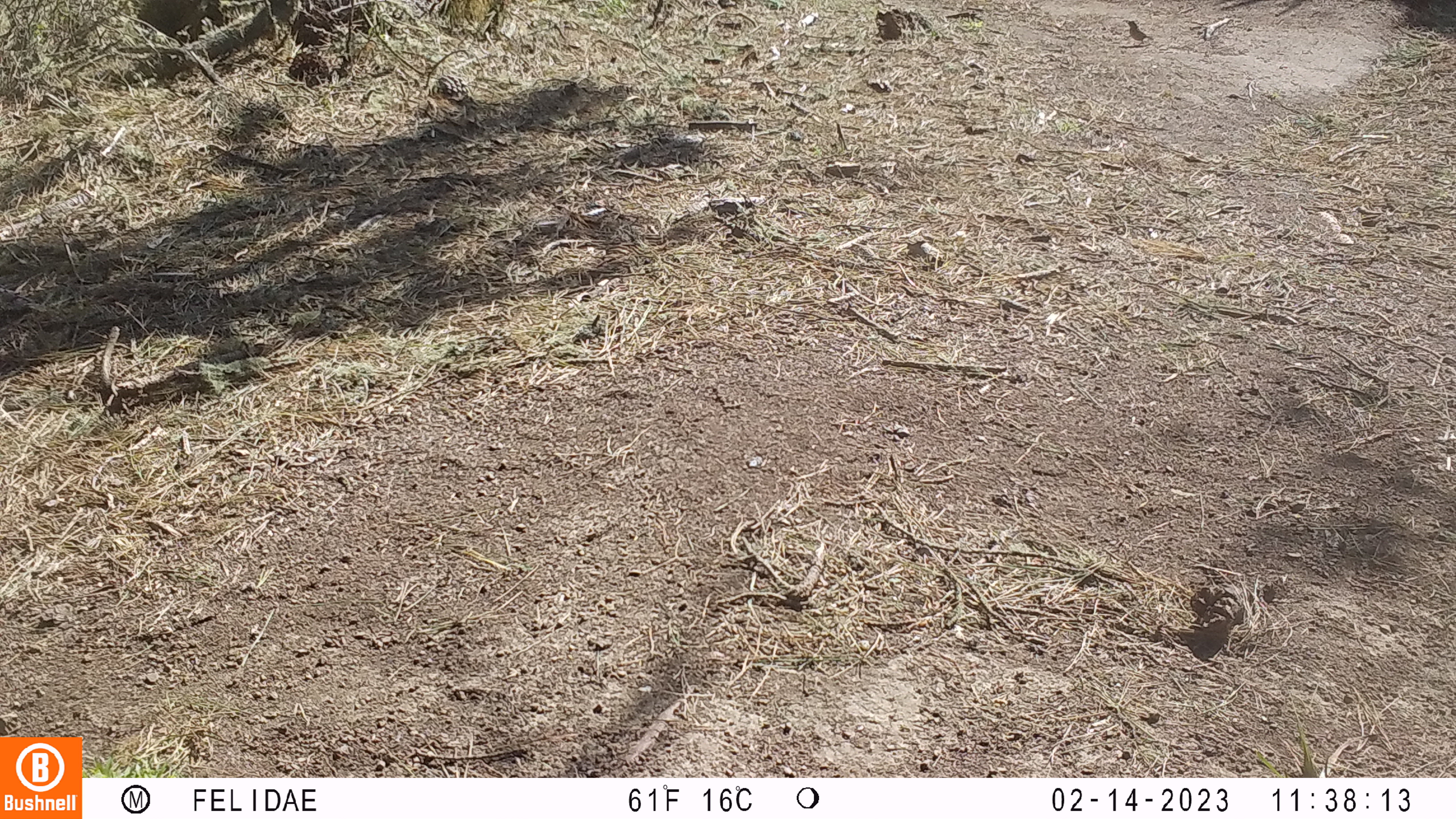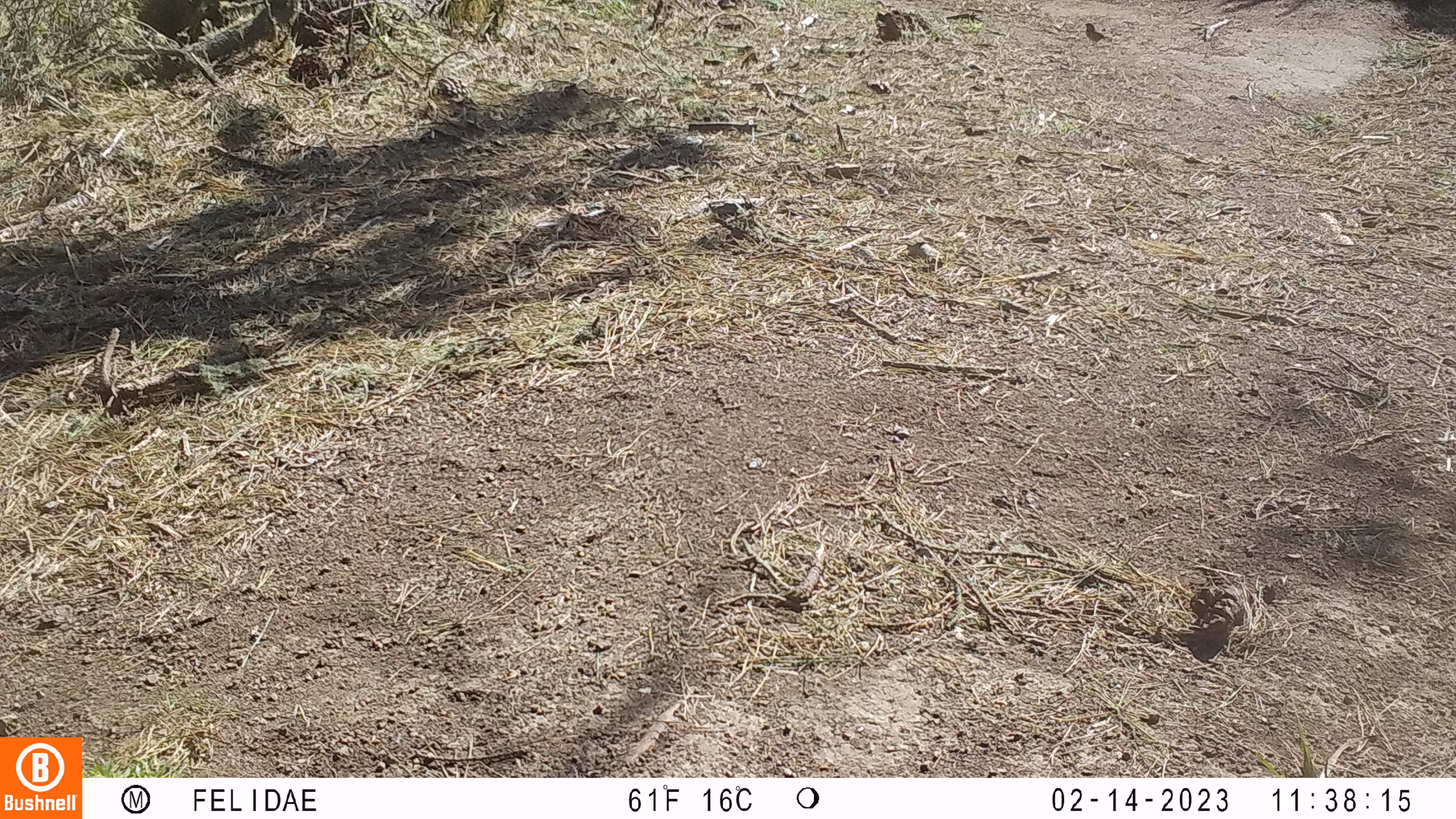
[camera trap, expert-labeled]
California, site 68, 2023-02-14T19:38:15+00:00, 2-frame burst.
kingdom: Animalia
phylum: Chordata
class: Aves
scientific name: Aves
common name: bird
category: unknown bird